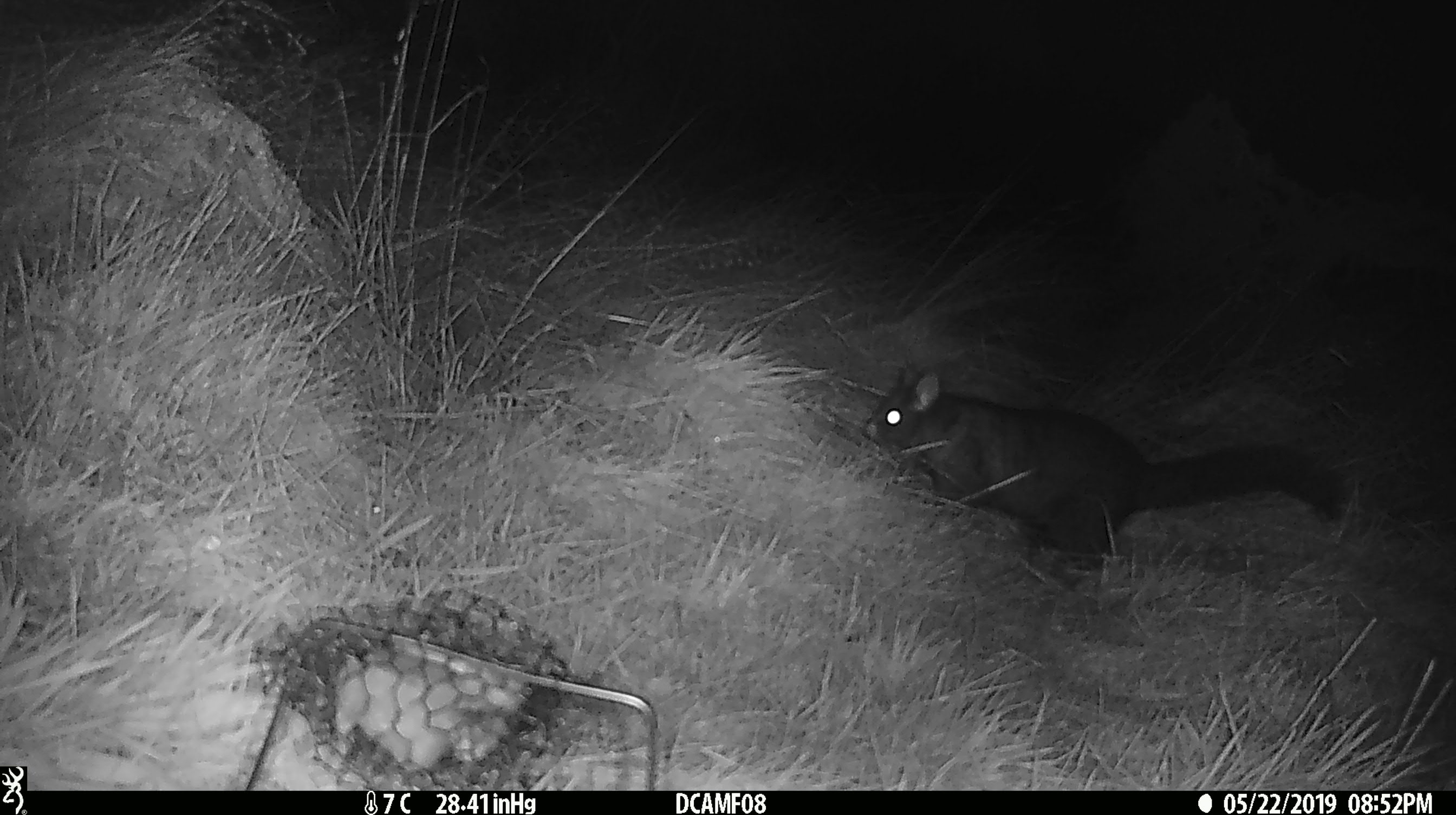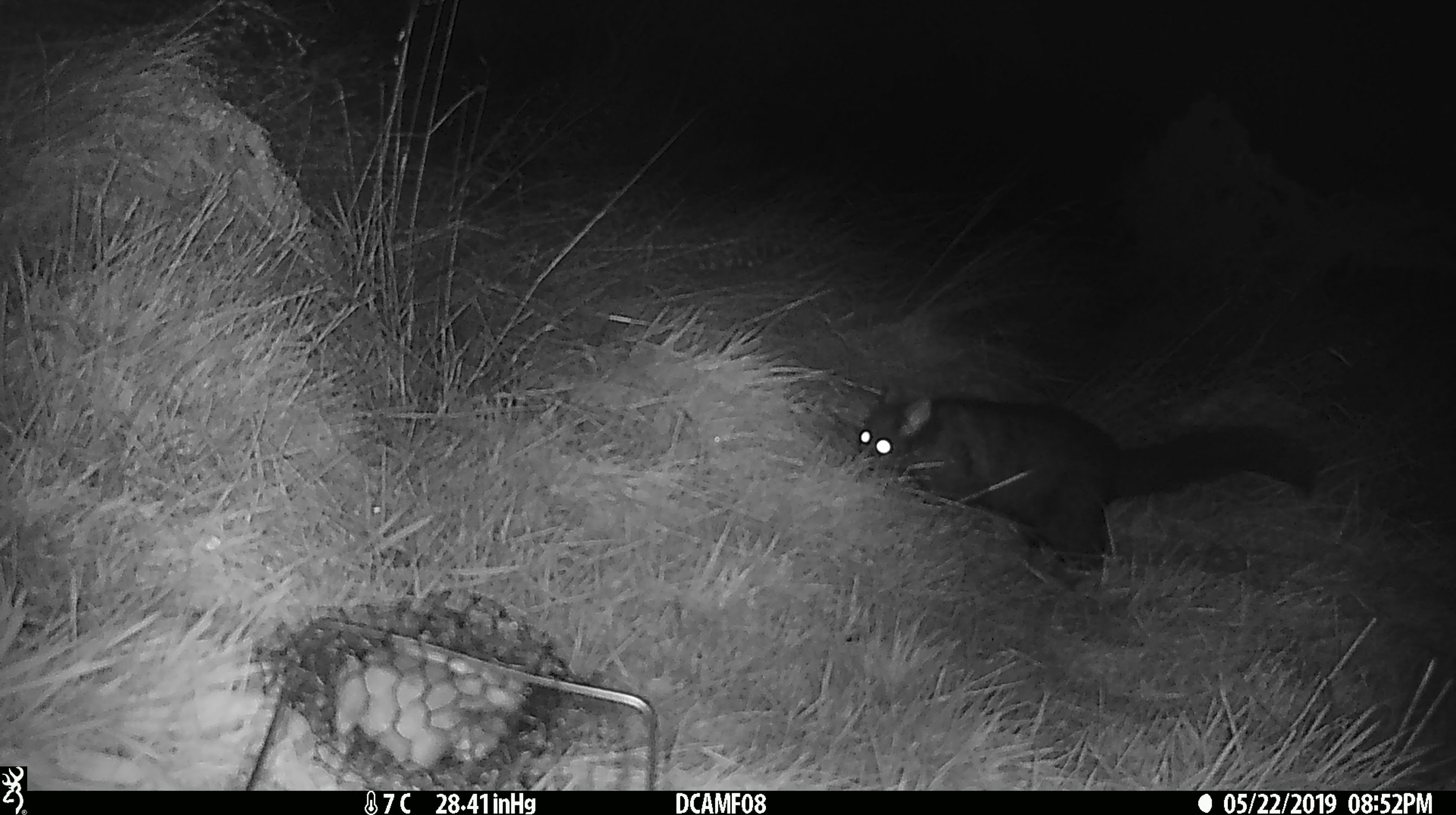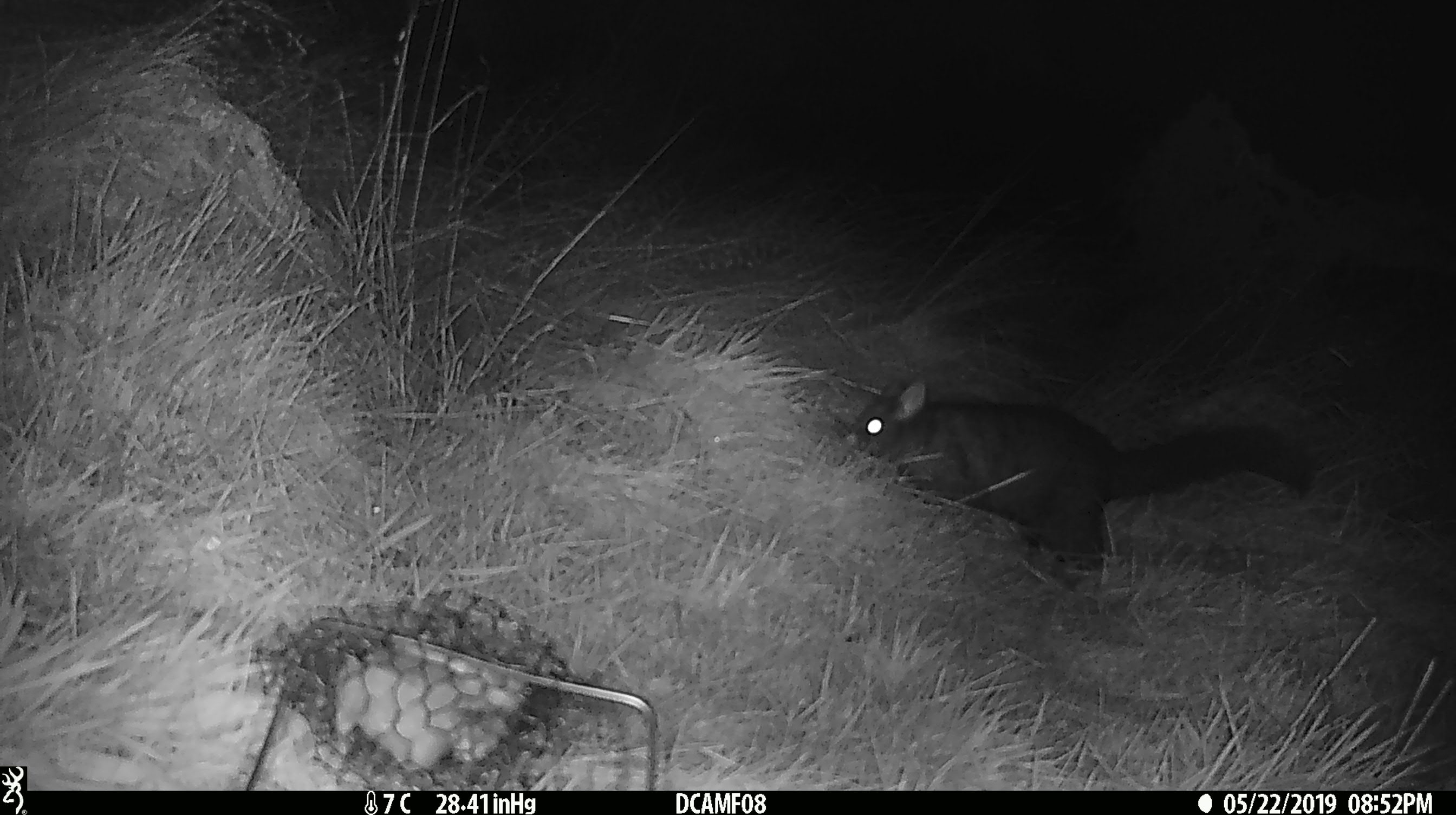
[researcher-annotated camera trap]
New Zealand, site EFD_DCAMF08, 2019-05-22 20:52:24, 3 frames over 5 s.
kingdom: Animalia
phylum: Chordata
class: Mammalia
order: Diprotodontia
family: Phalangeridae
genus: Trichosurus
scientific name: Trichosurus vulpecula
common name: common brushtail possum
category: possum